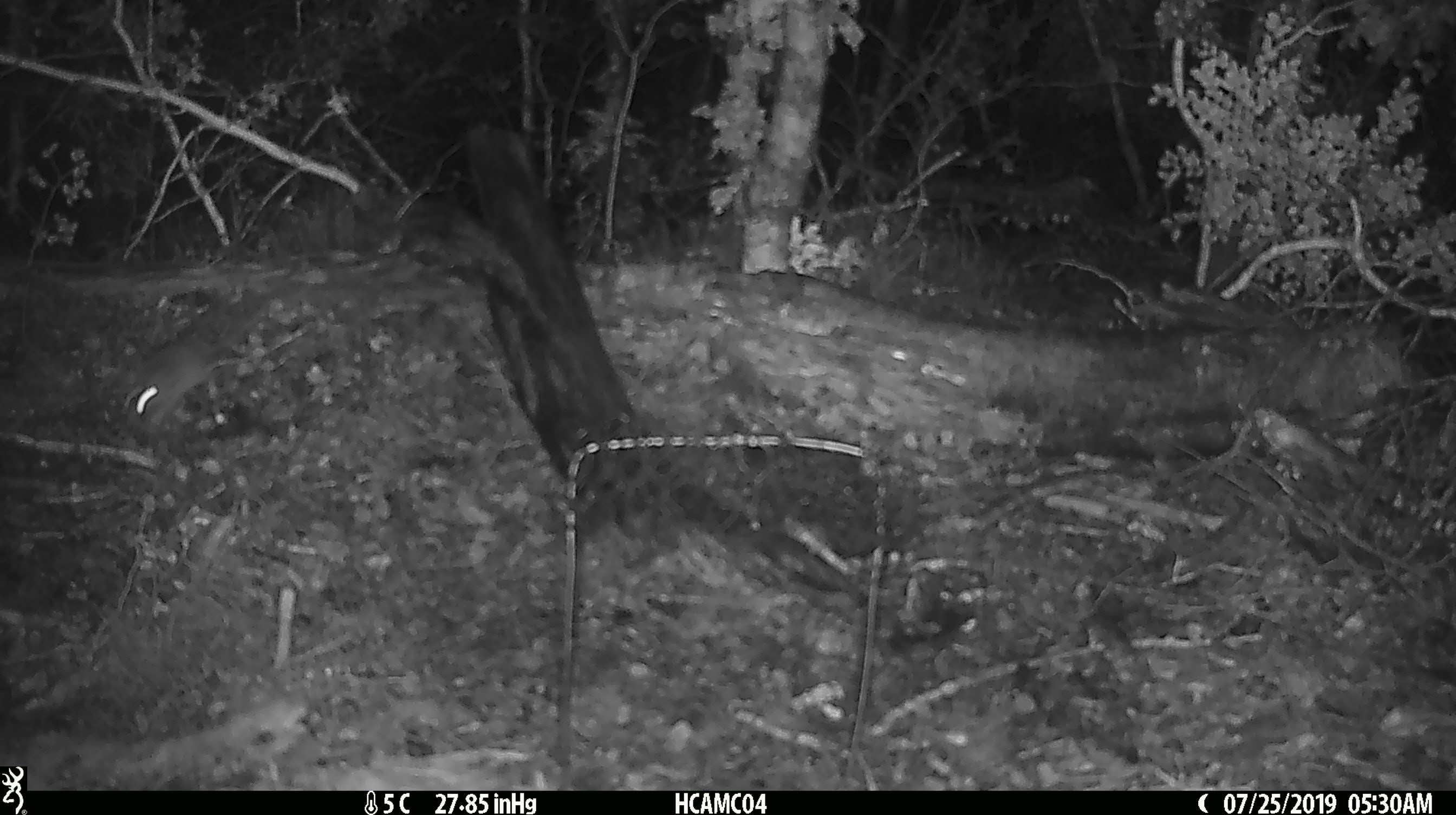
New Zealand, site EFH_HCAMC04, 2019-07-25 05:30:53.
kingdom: Animalia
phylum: Chordata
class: Mammalia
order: Rodentia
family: Muridae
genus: Mus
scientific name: Mus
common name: mouse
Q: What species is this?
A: Mouse (Mus).